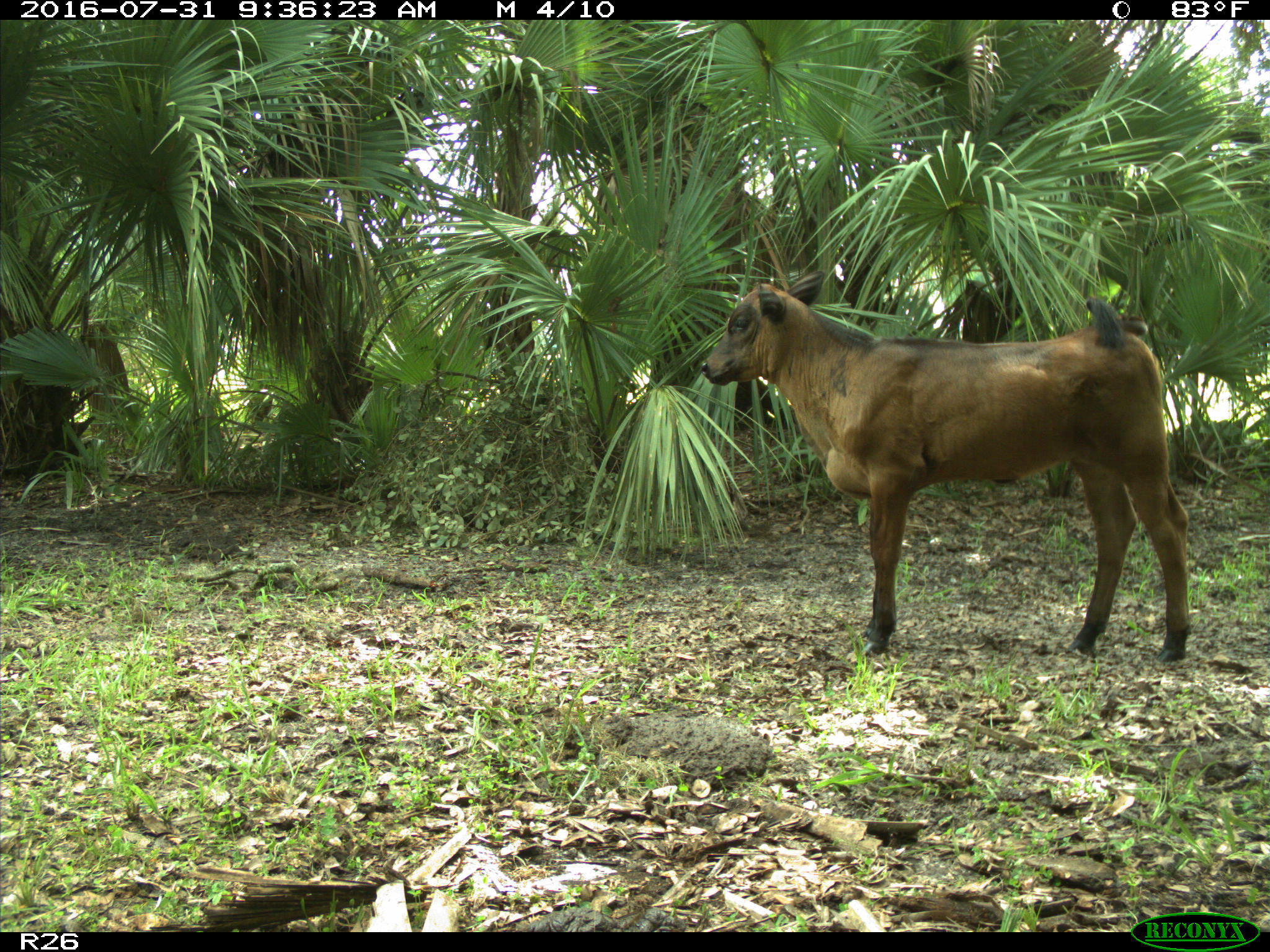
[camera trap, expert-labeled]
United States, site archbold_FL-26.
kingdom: Animalia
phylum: Chordata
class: Mammalia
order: Artiodactyla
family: Bovidae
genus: Bos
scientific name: Bos taurus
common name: domestic cow